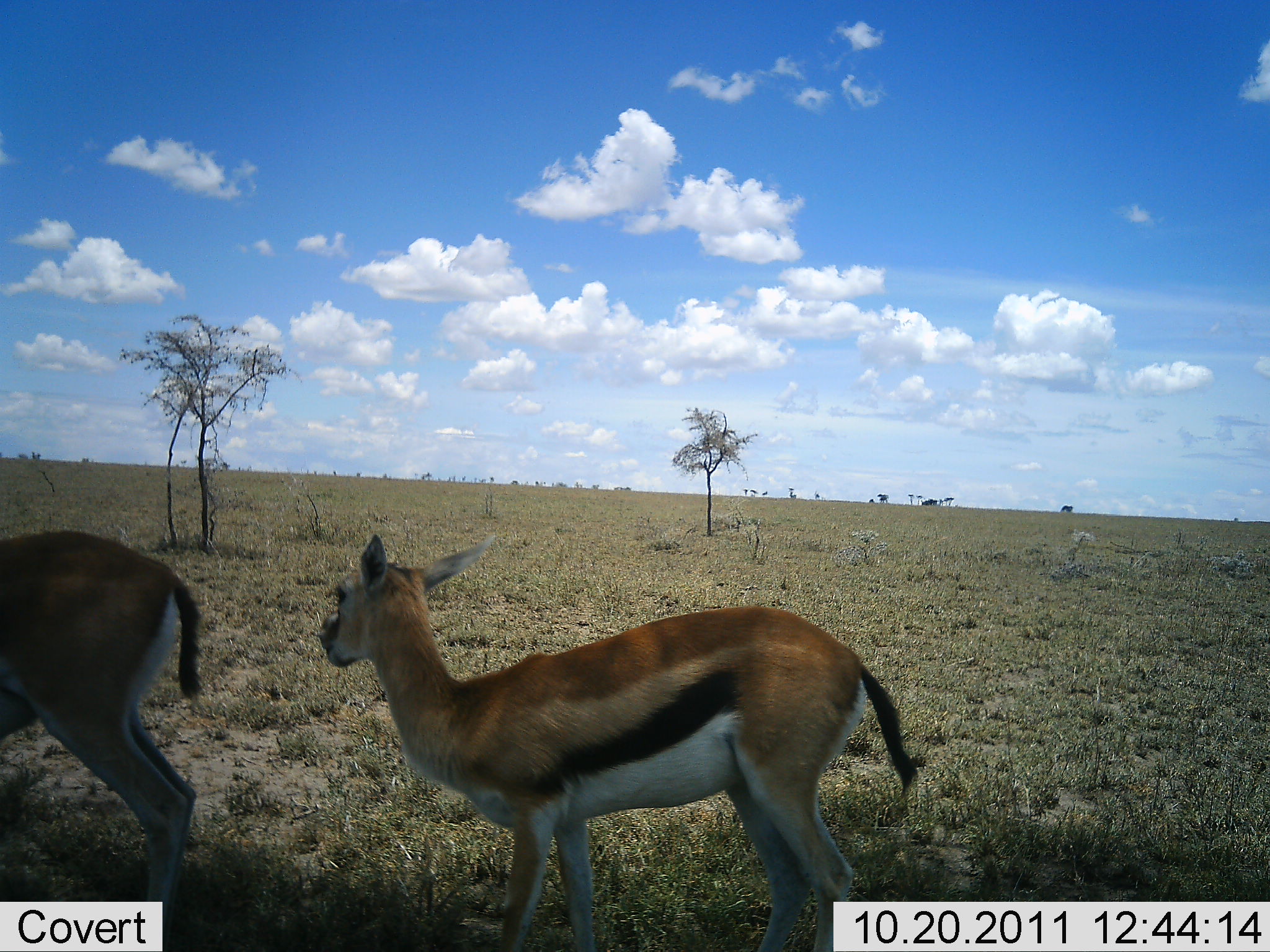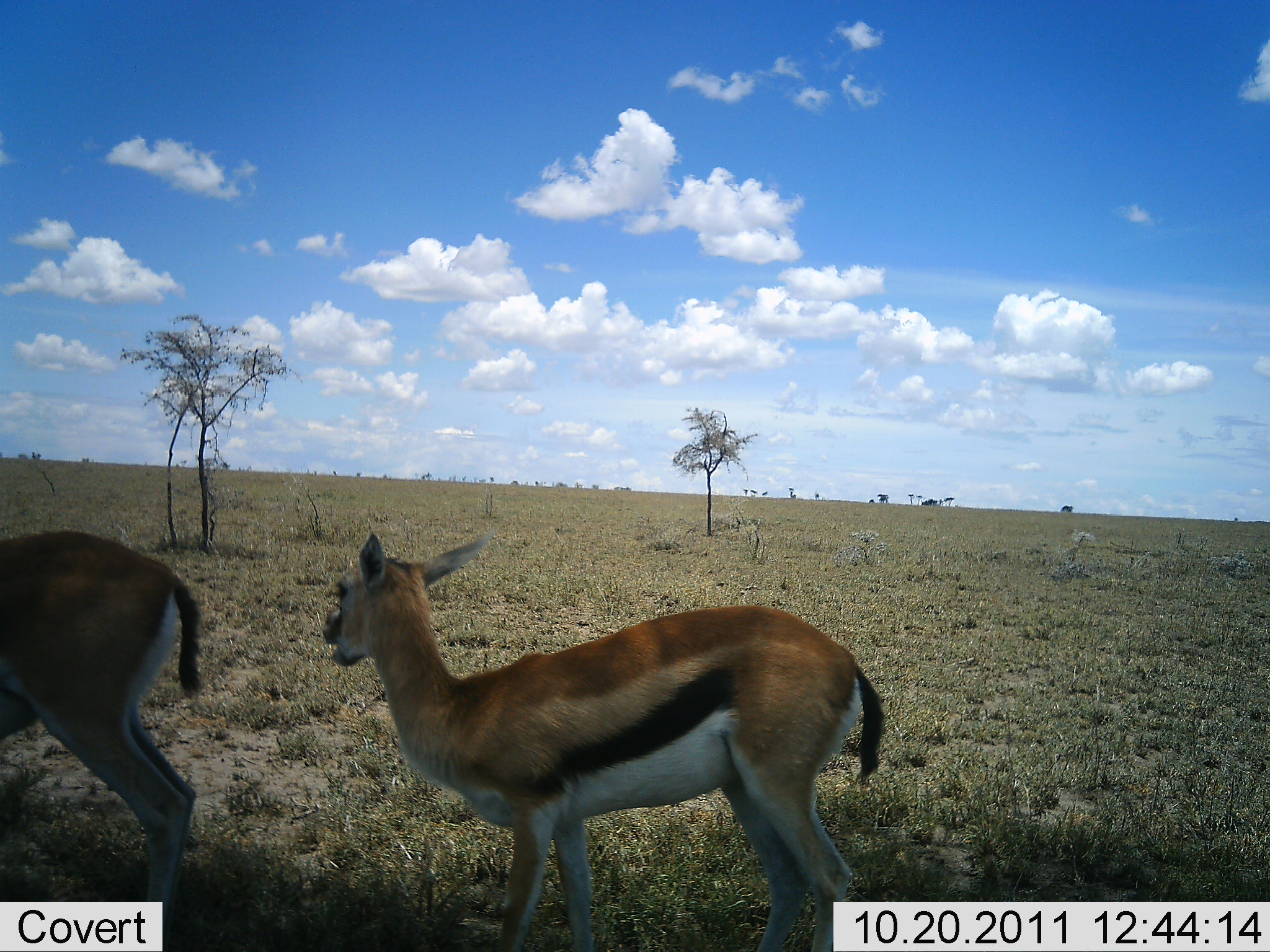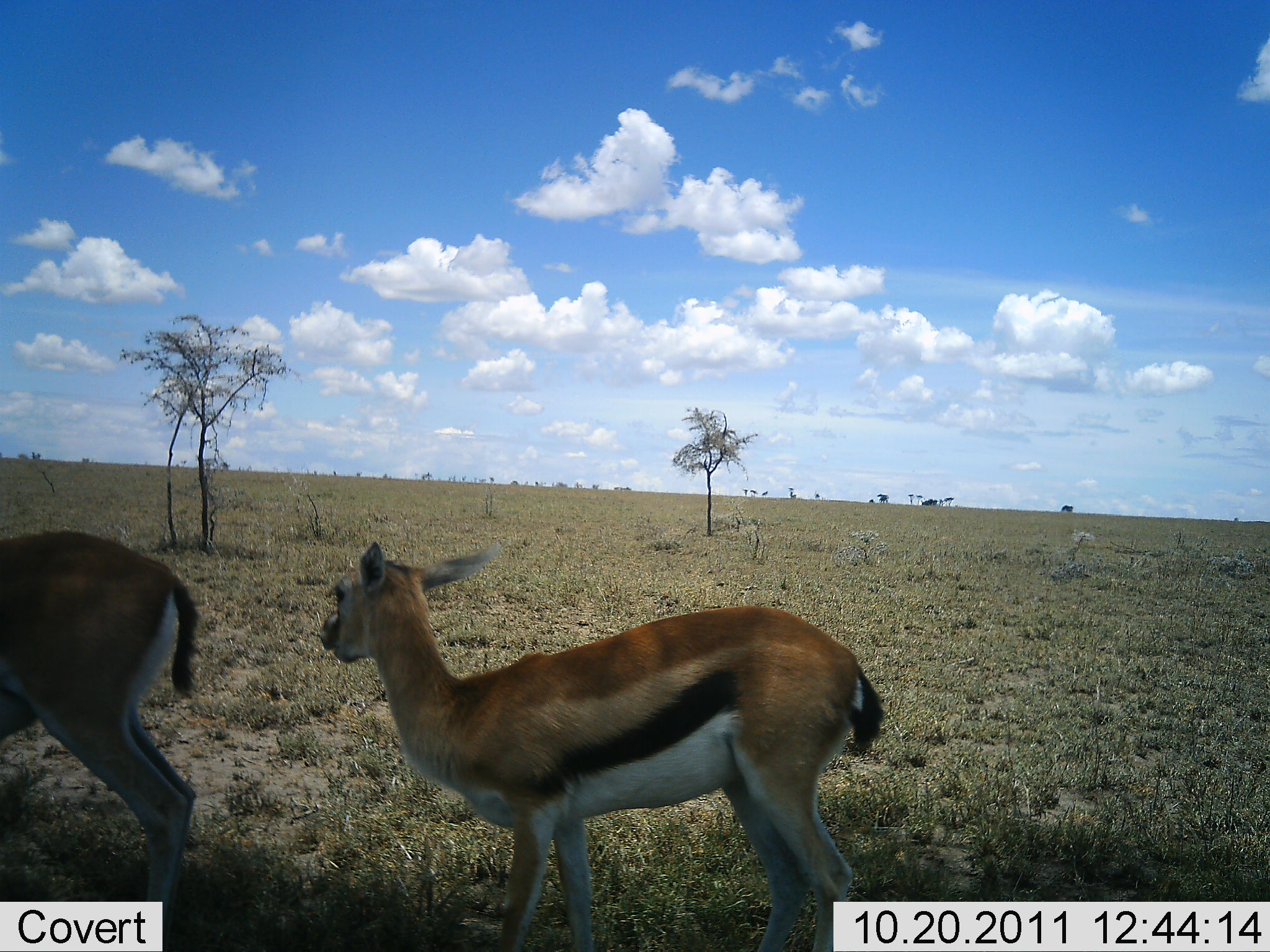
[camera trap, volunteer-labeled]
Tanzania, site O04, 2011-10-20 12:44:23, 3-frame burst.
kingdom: Animalia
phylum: Chordata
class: Mammalia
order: Artiodactyla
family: Bovidae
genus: Eudorcas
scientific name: Eudorcas thomsonii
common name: thomson's gazelle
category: gazellethomsons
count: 2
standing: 94%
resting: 0%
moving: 12%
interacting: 0%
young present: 19%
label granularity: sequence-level